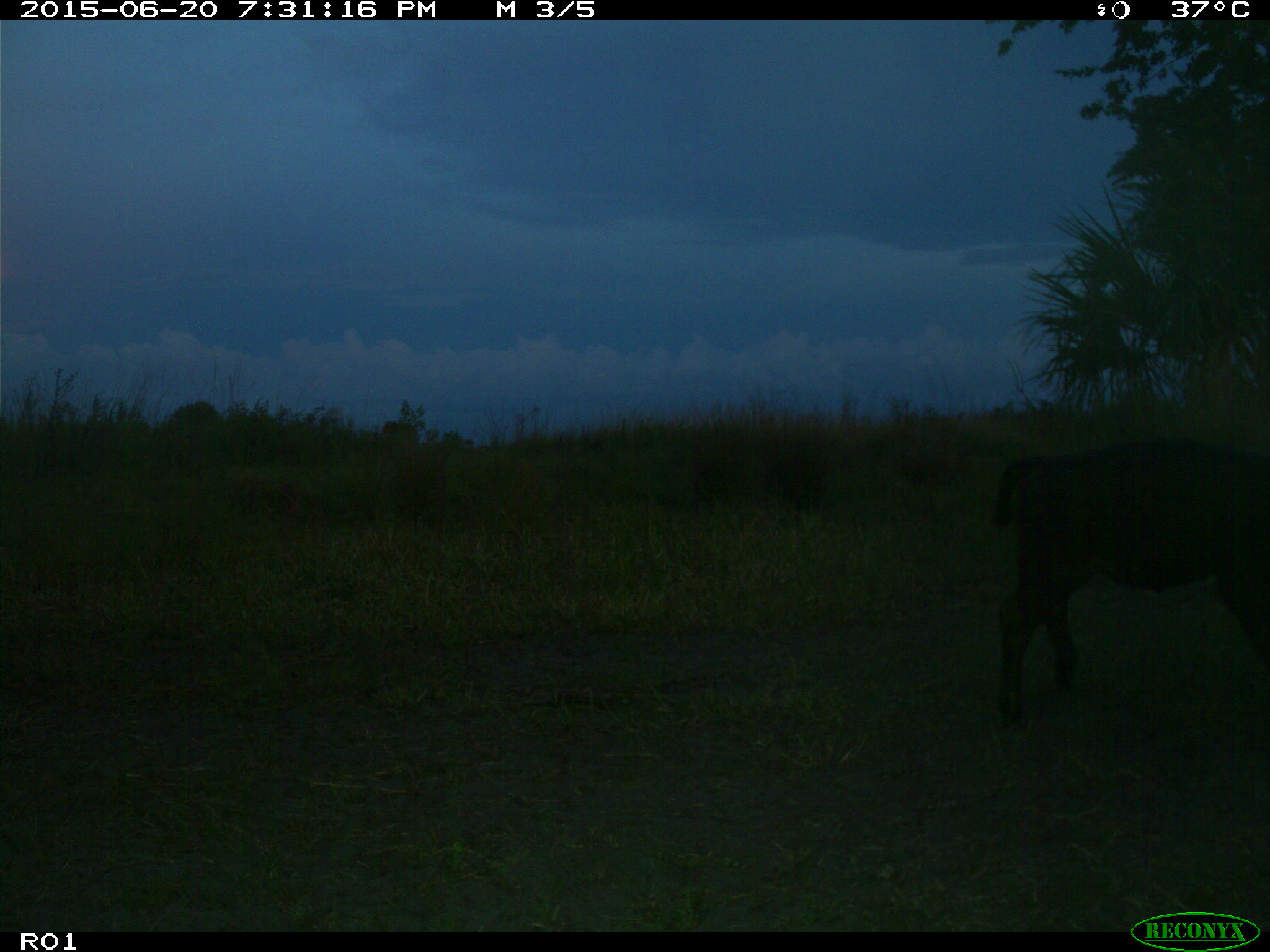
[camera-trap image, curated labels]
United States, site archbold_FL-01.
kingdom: Animalia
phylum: Chordata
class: Mammalia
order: Artiodactyla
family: Bovidae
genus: Bos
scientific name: Bos taurus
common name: domestic cow